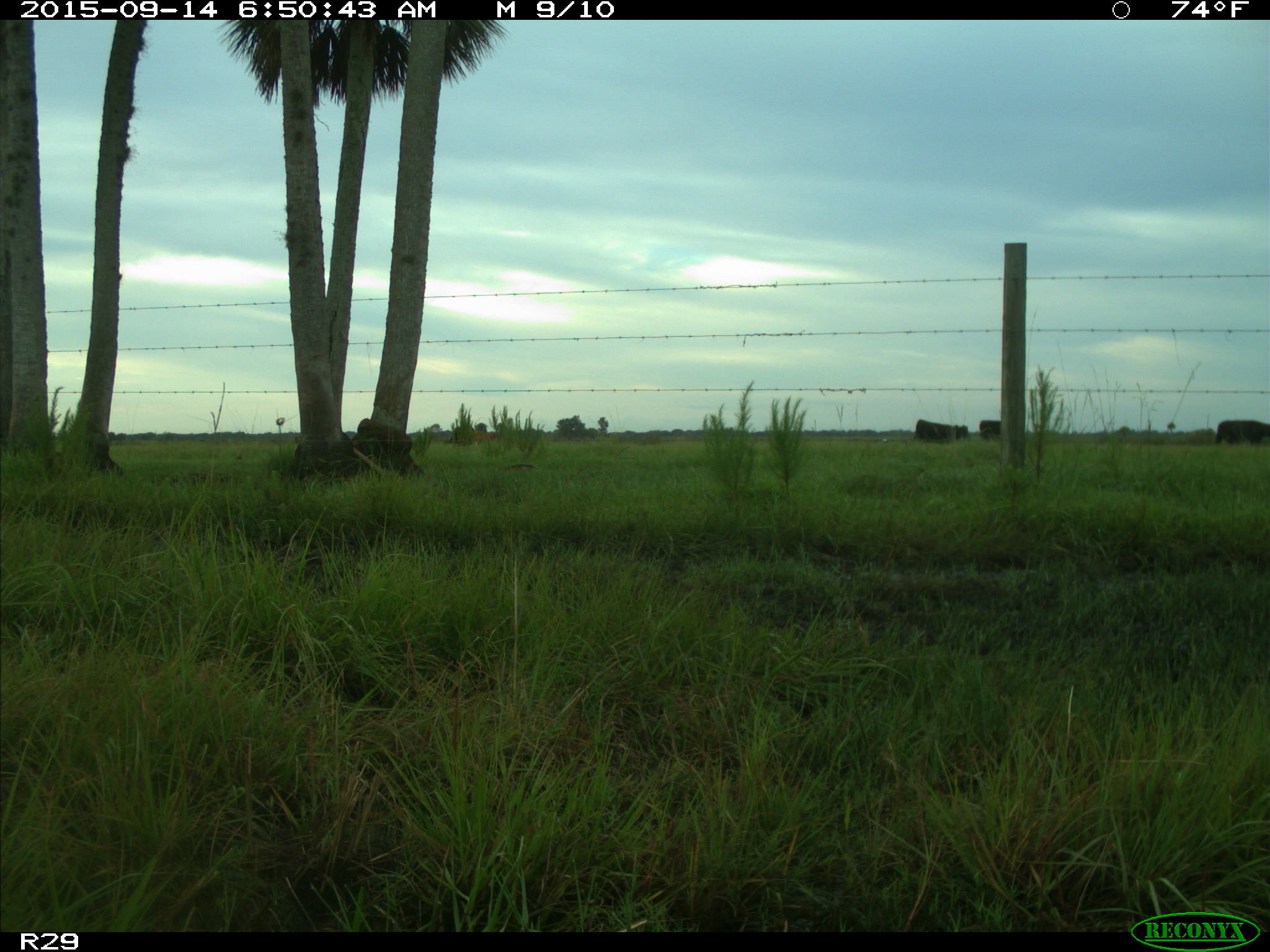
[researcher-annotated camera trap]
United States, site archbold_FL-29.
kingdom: Animalia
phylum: Chordata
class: Mammalia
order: Artiodactyla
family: Bovidae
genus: Bos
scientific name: Bos taurus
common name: domestic cow